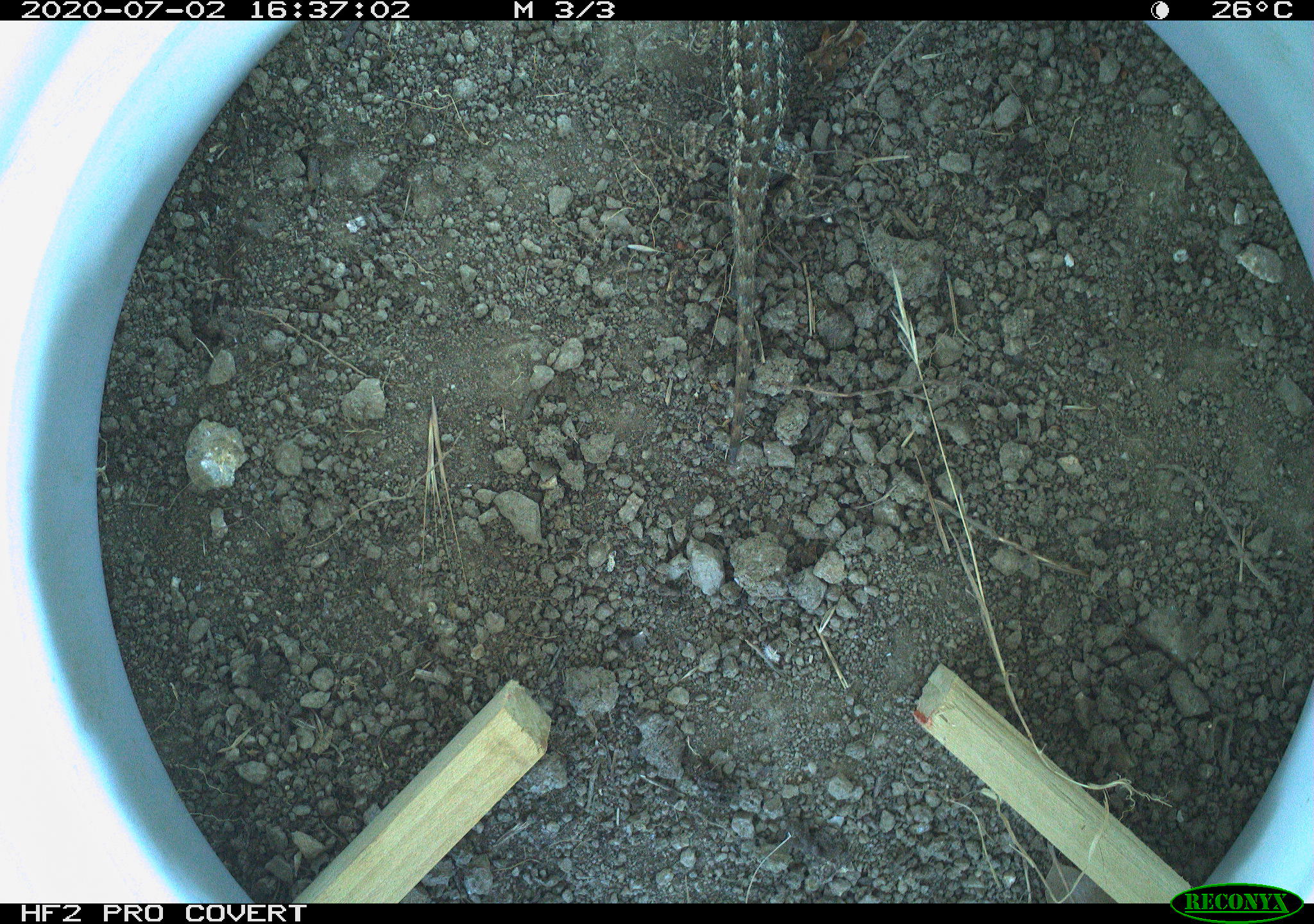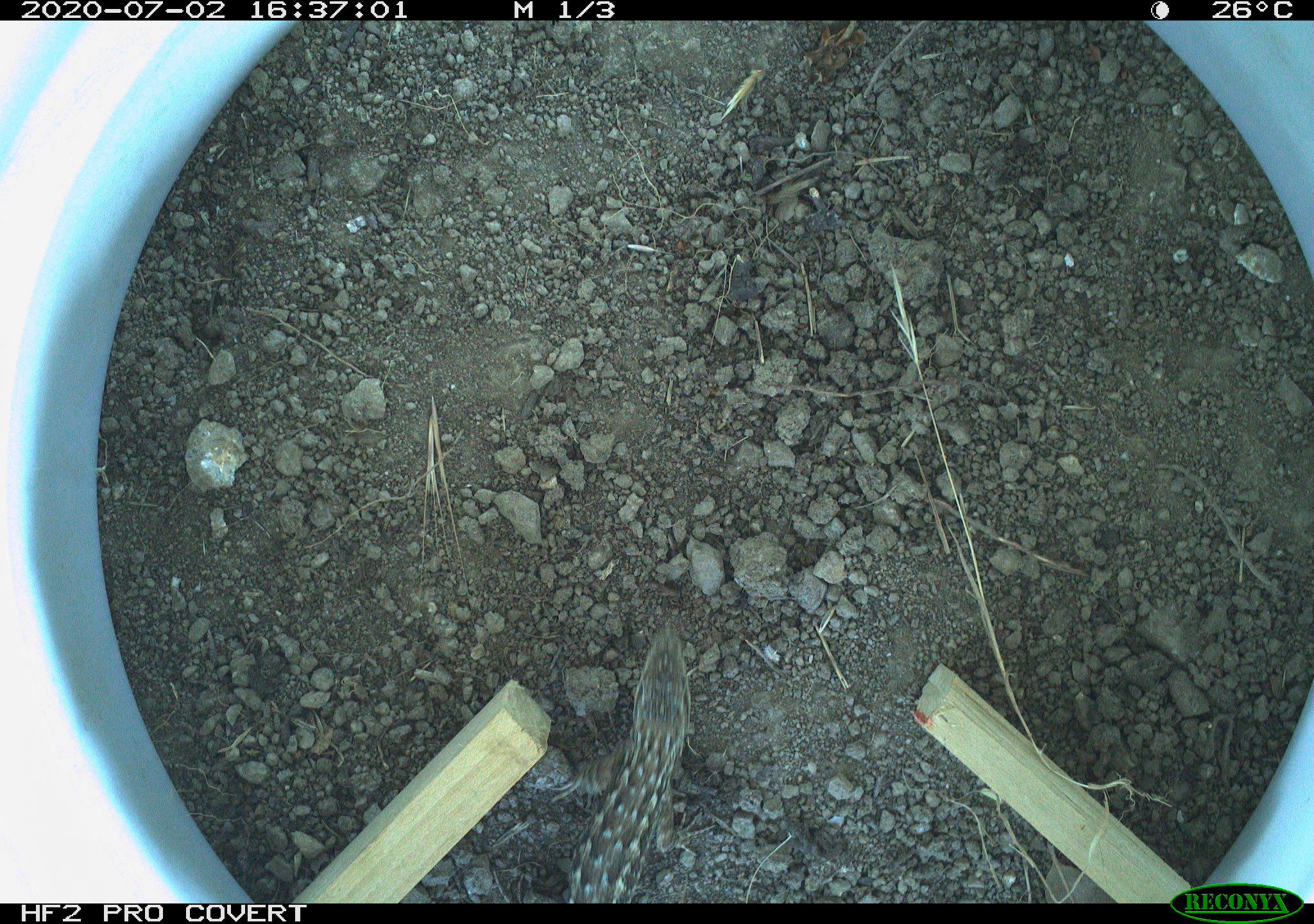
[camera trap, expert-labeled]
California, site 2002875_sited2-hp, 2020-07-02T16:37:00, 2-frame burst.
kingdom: Animalia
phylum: Chordata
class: Reptilia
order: Squamata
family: Phrynosomatidae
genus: Sceloporus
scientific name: Sceloporus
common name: spiny lizards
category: sceloporus species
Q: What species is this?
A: Sceloporus species (spiny lizards) (Sceloporus).